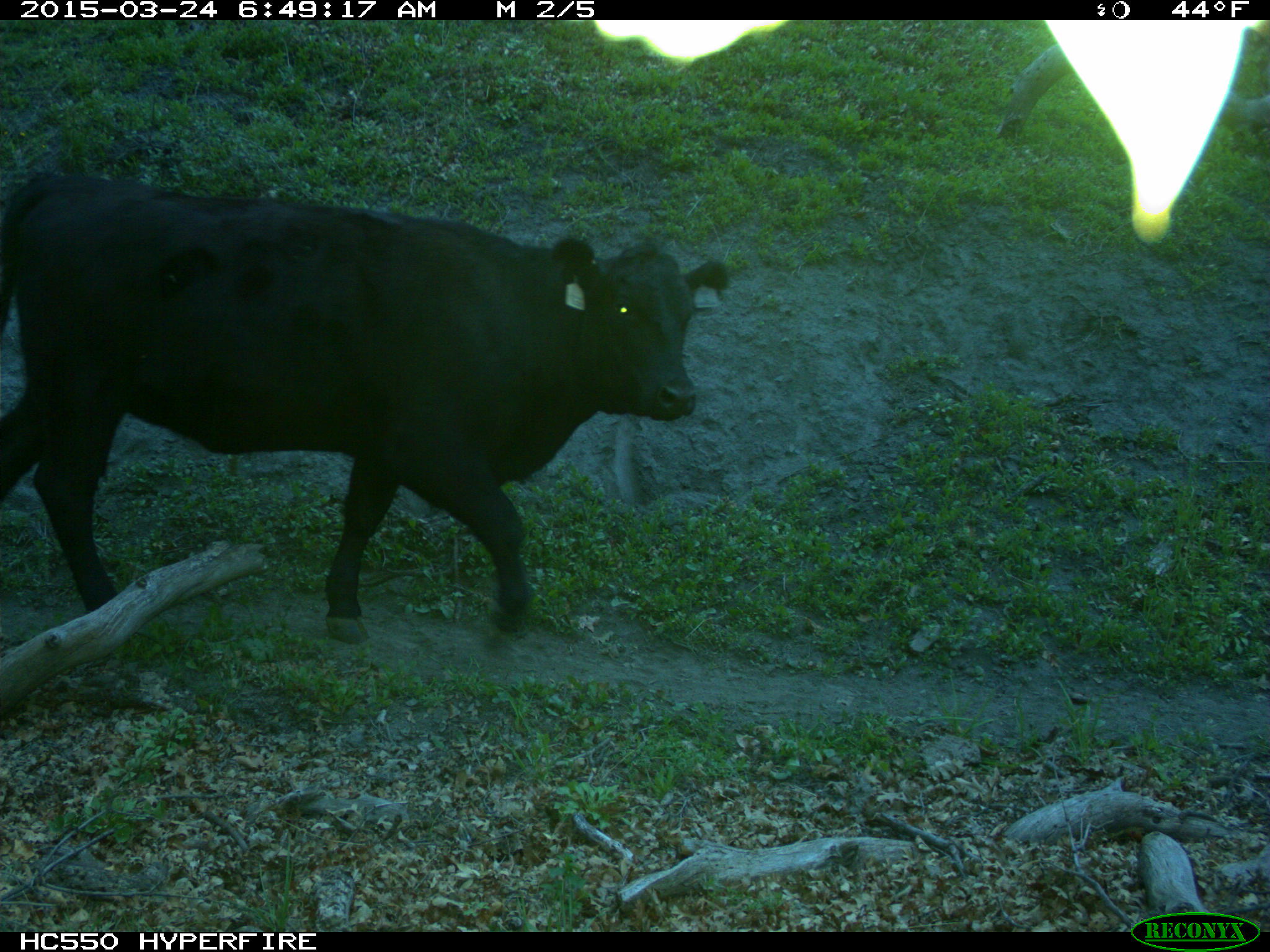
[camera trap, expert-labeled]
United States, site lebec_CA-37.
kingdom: Animalia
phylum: Chordata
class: Mammalia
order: Artiodactyla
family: Bovidae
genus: Bos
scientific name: Bos taurus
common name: domestic cow